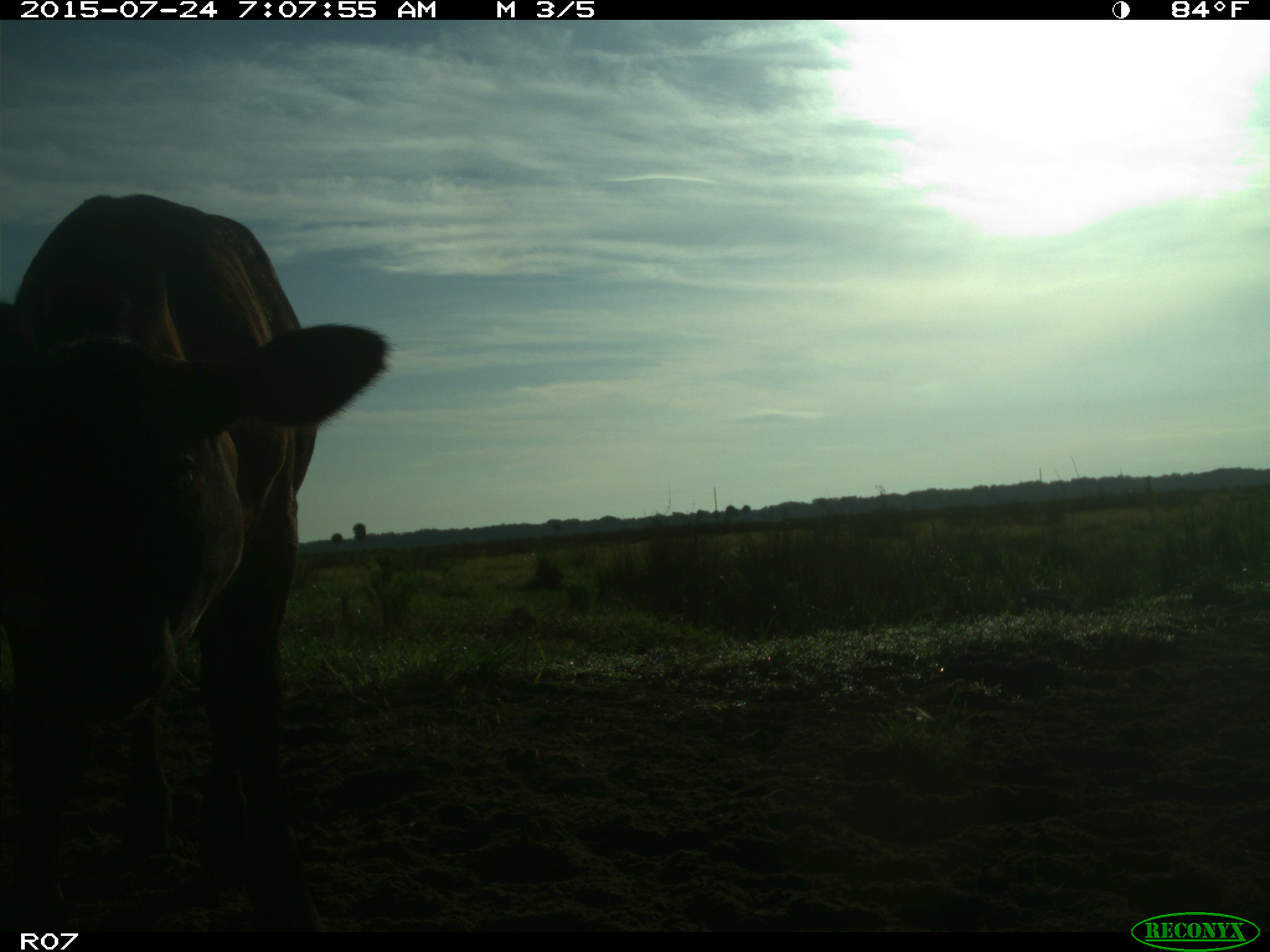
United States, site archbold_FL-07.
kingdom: Animalia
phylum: Chordata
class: Mammalia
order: Artiodactyla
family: Bovidae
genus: Bos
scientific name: Bos taurus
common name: domestic cow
Bos taurus (domestic cow).